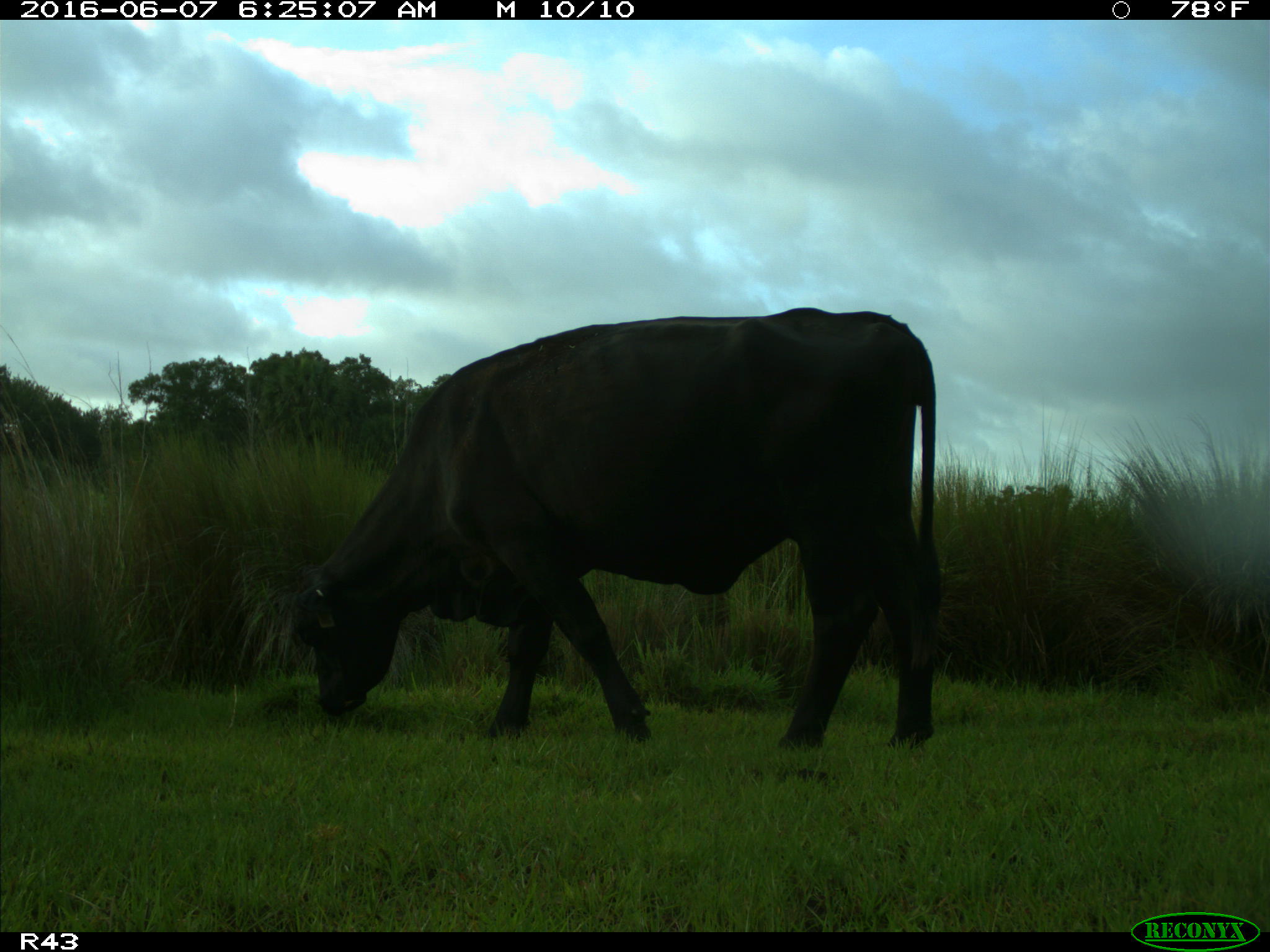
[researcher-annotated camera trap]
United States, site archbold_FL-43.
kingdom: Animalia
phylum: Chordata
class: Mammalia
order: Artiodactyla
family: Bovidae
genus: Bos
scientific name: Bos taurus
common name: domestic cow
Bos taurus (domestic cow).